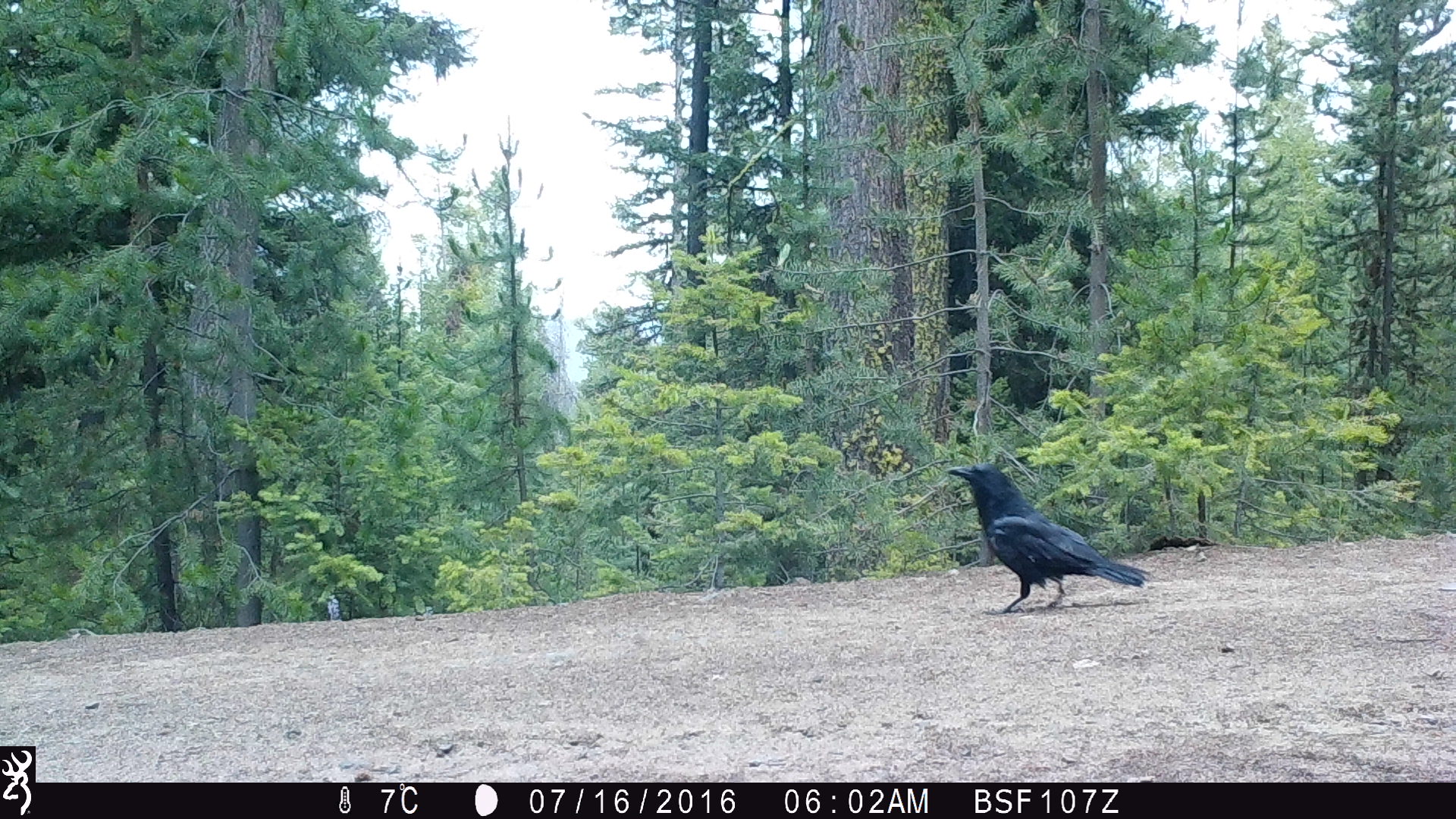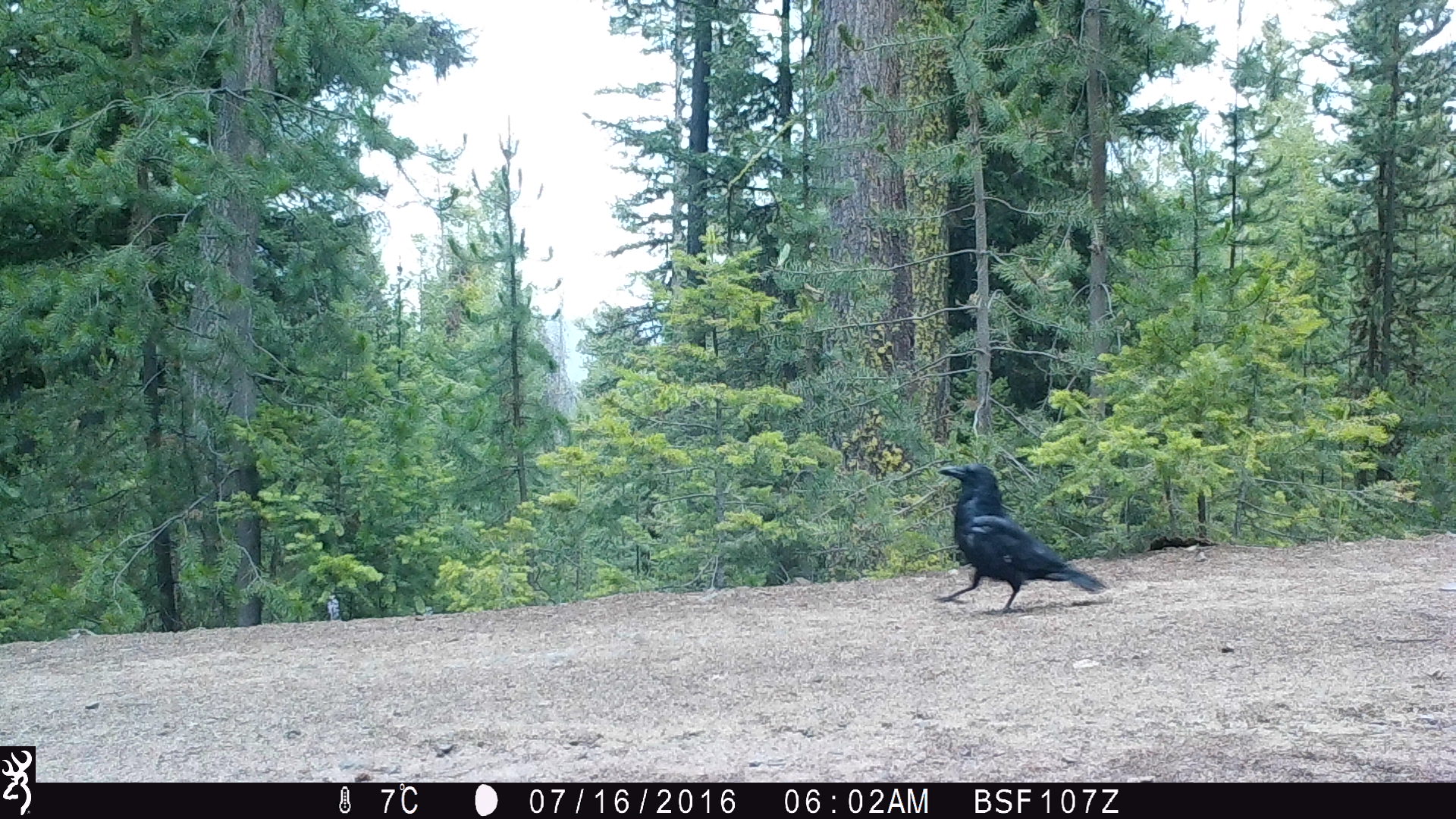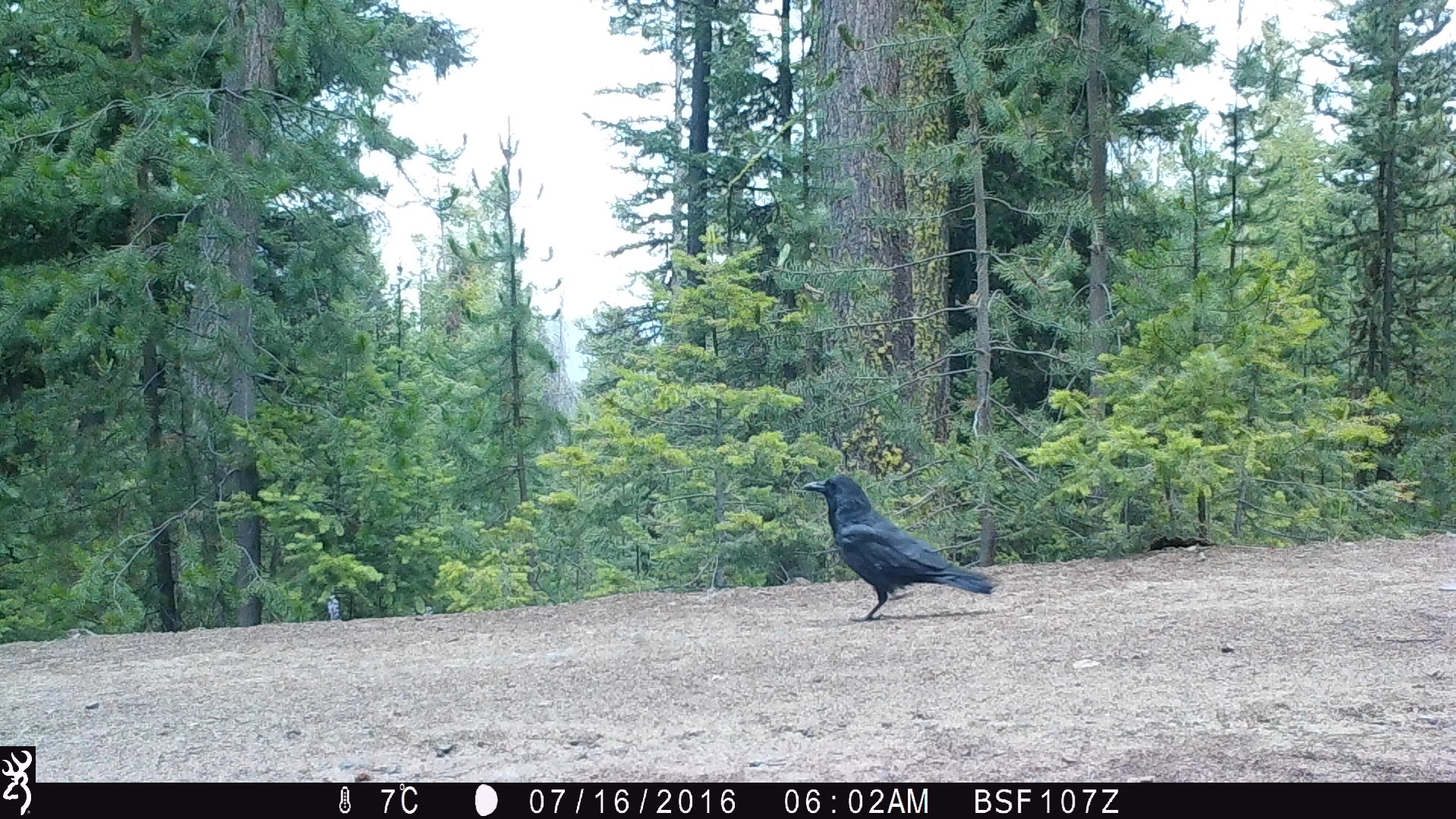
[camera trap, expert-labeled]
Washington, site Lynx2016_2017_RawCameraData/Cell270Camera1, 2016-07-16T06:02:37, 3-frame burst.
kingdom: Animalia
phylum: Chordata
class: Aves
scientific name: Aves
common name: birds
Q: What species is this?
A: Aves (birds).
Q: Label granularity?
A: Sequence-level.